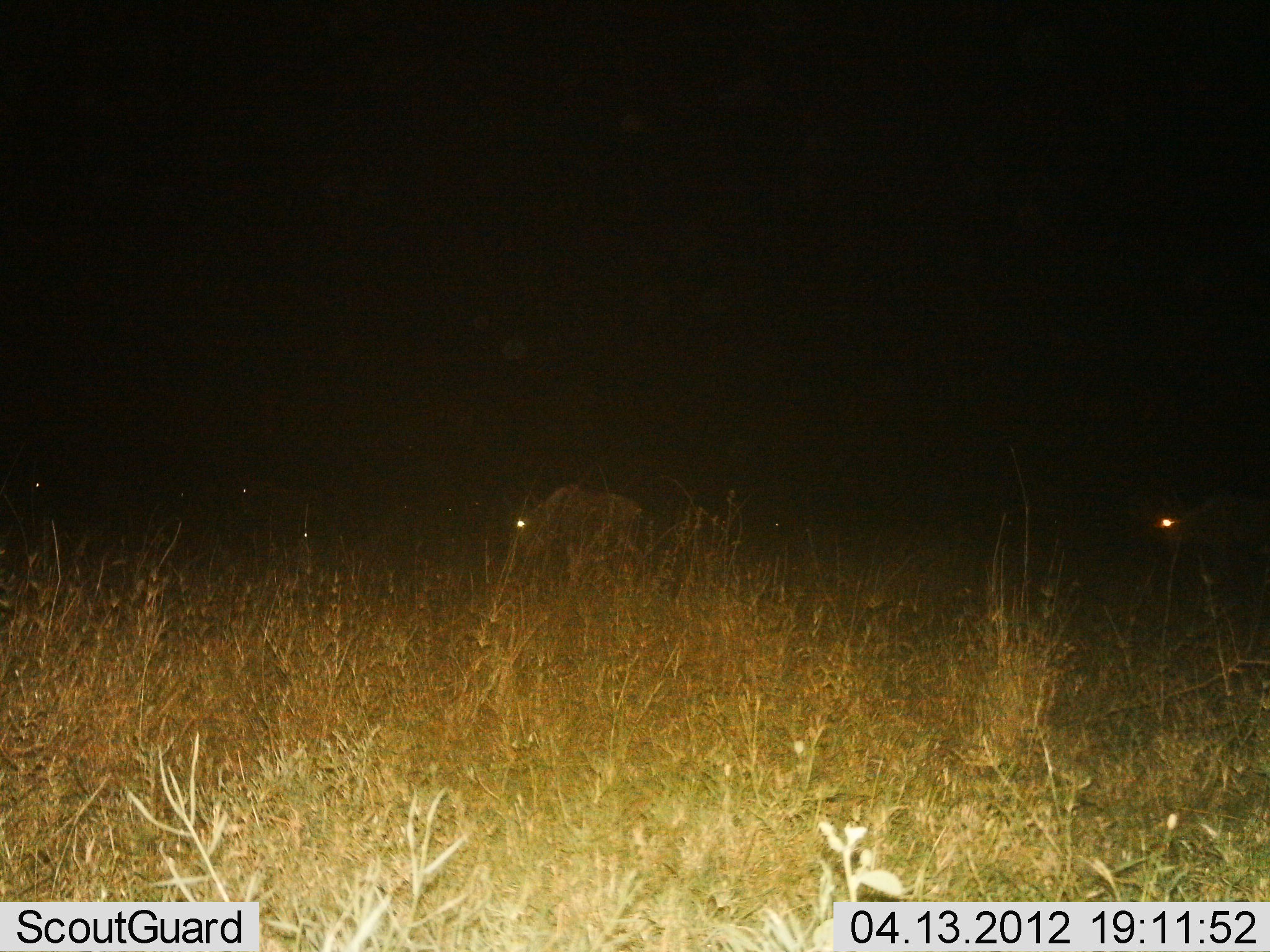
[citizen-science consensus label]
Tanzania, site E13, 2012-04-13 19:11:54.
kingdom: Animalia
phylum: Chordata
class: Mammalia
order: Artiodactyla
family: Bovidae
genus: Connochaetes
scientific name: Connochaetes taurinus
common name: blue wildebeest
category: wildebeest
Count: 5.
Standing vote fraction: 44%.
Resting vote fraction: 6%.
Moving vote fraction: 50%.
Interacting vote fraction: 0%.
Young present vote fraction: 0%.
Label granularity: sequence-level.